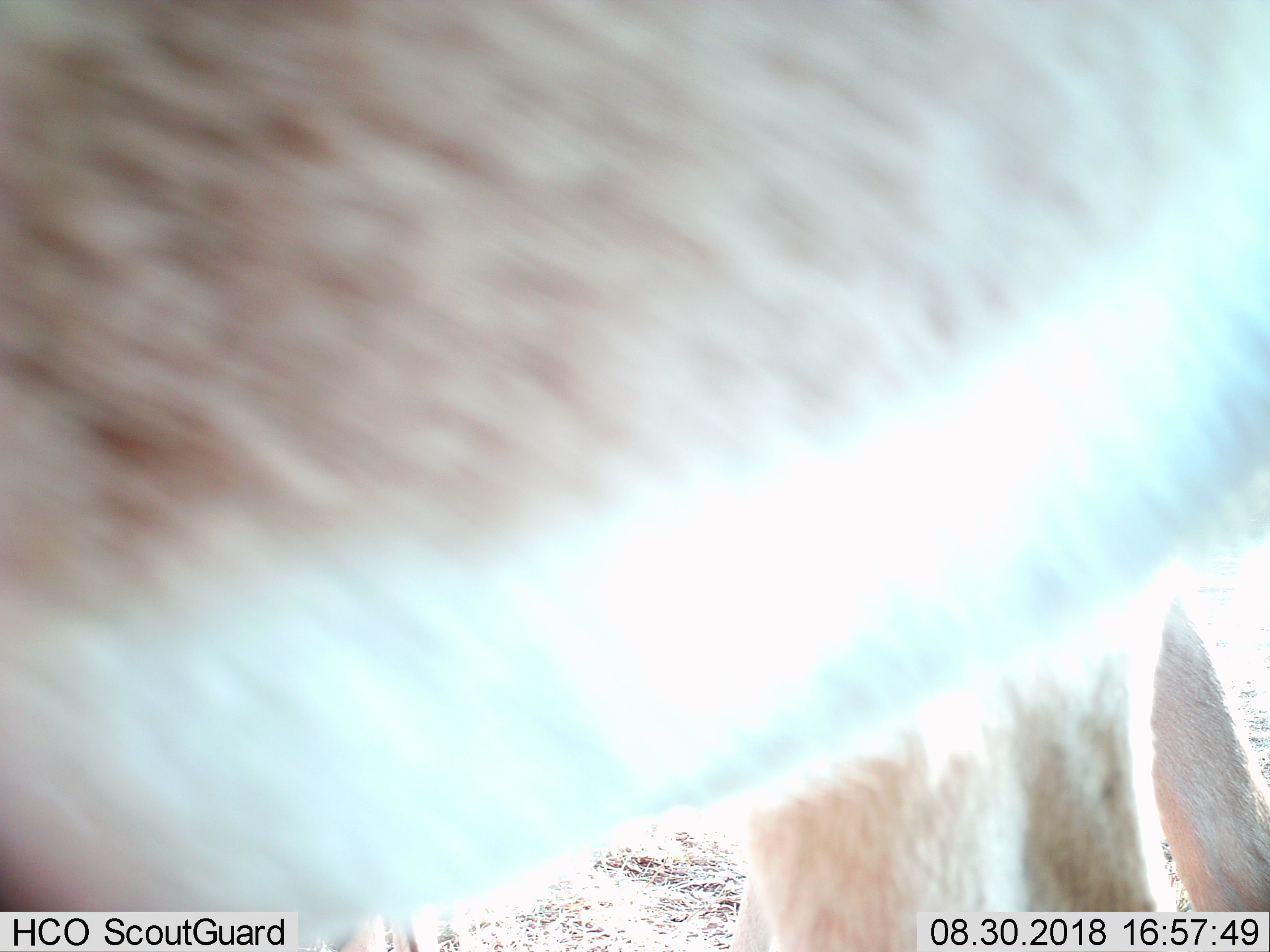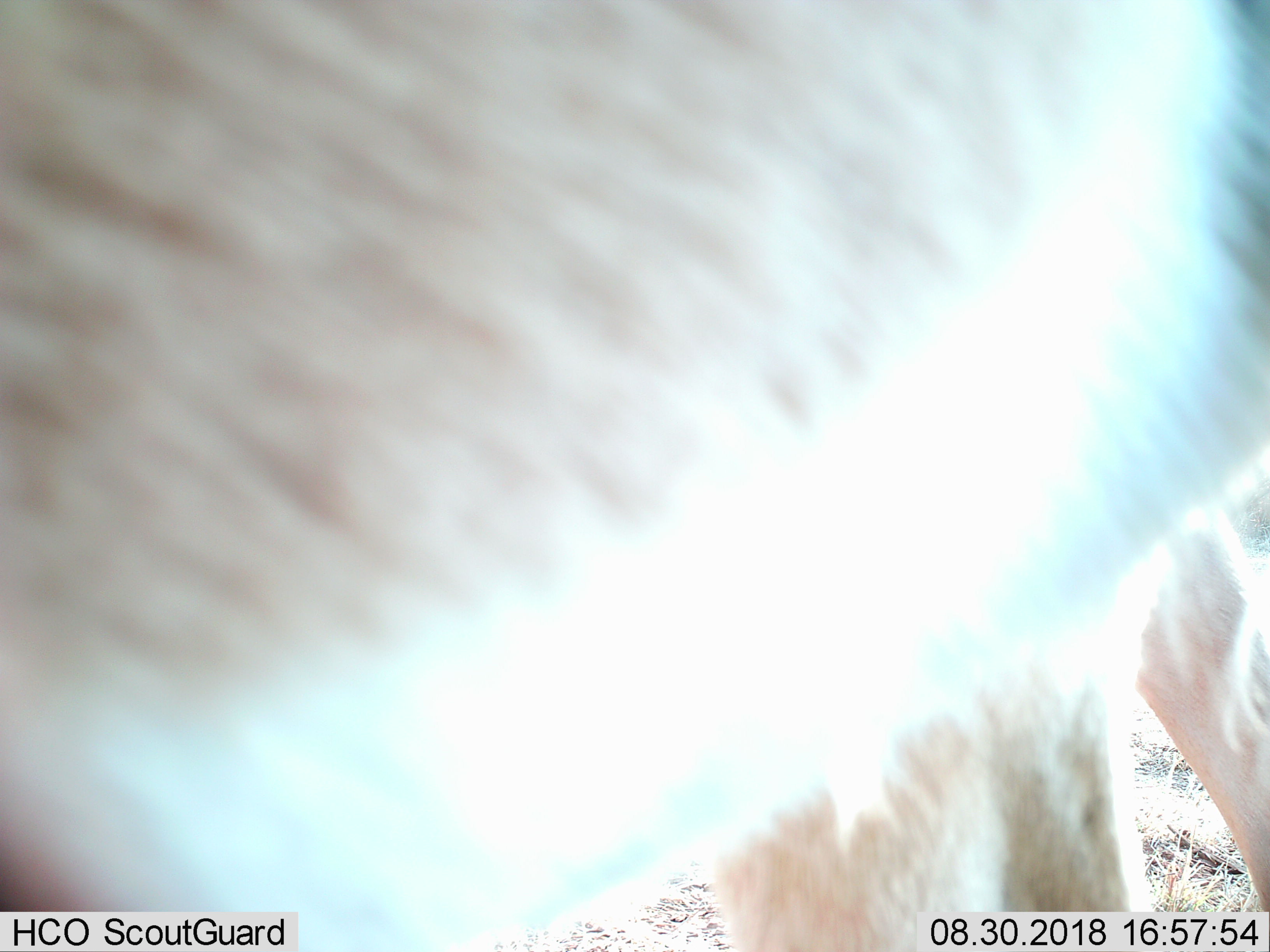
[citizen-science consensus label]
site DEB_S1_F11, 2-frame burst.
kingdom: Animalia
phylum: Chordata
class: Mammalia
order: Artiodactyla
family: Bovidae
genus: Aepyceros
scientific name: Aepyceros melampus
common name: impala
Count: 1.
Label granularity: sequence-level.